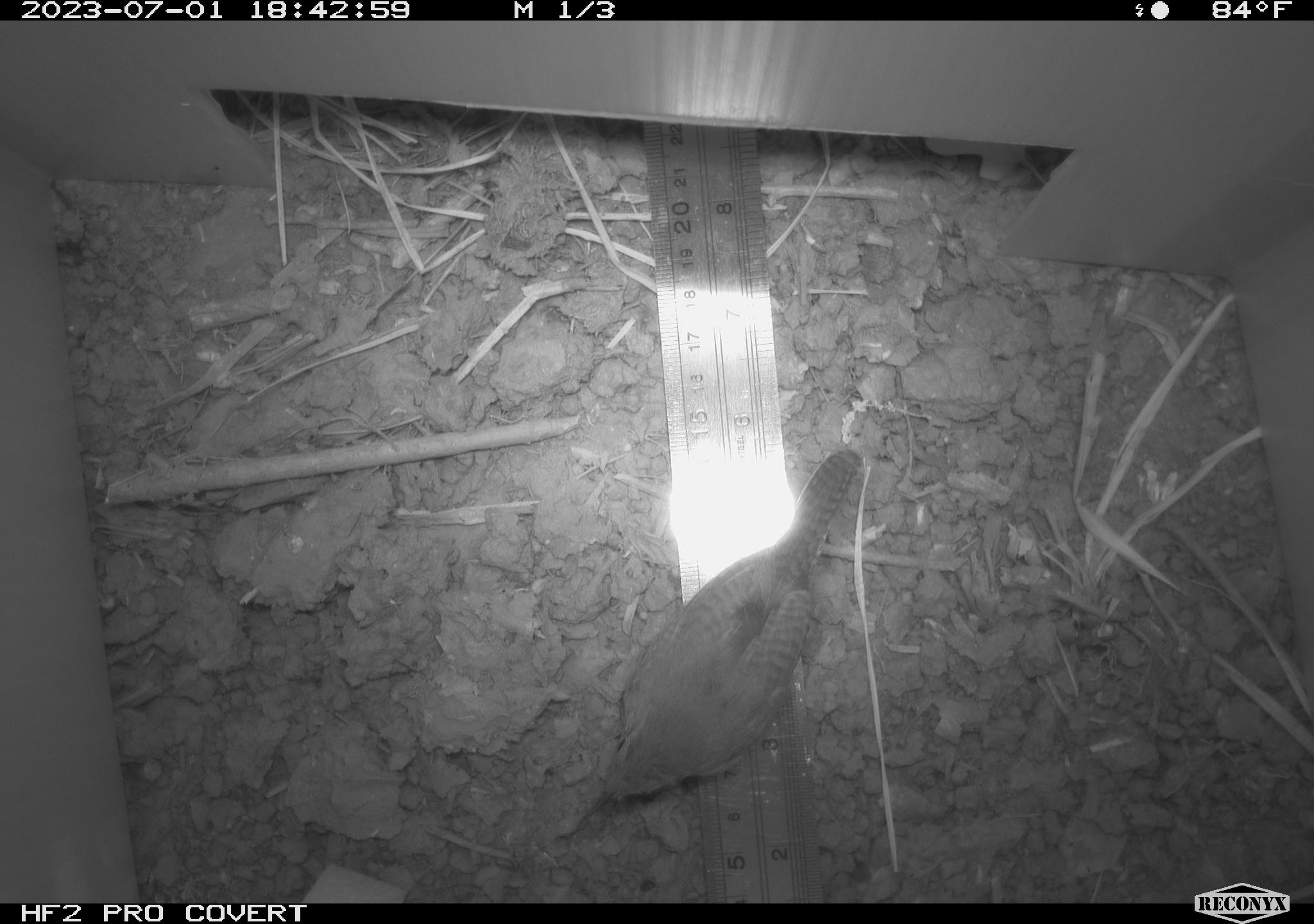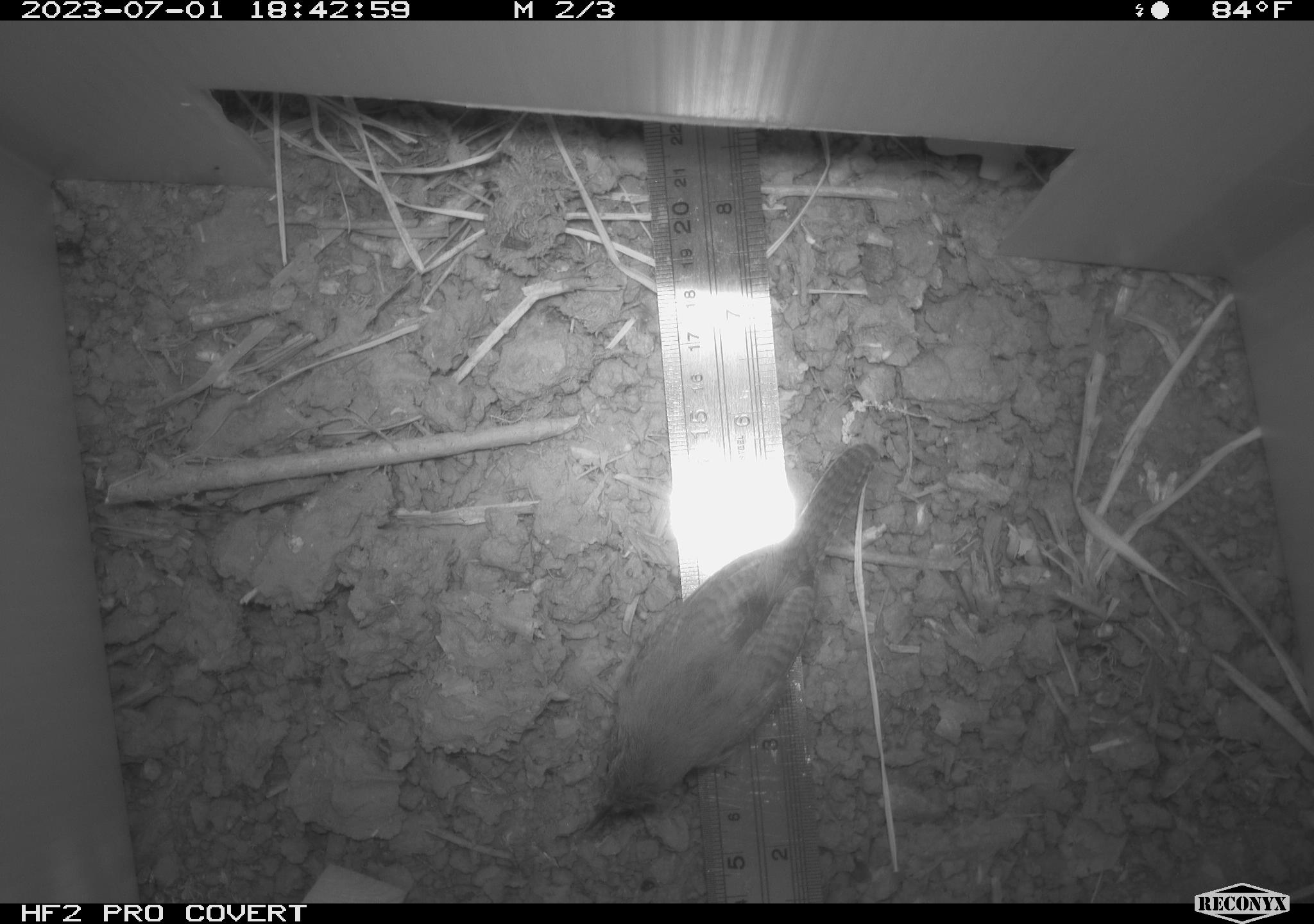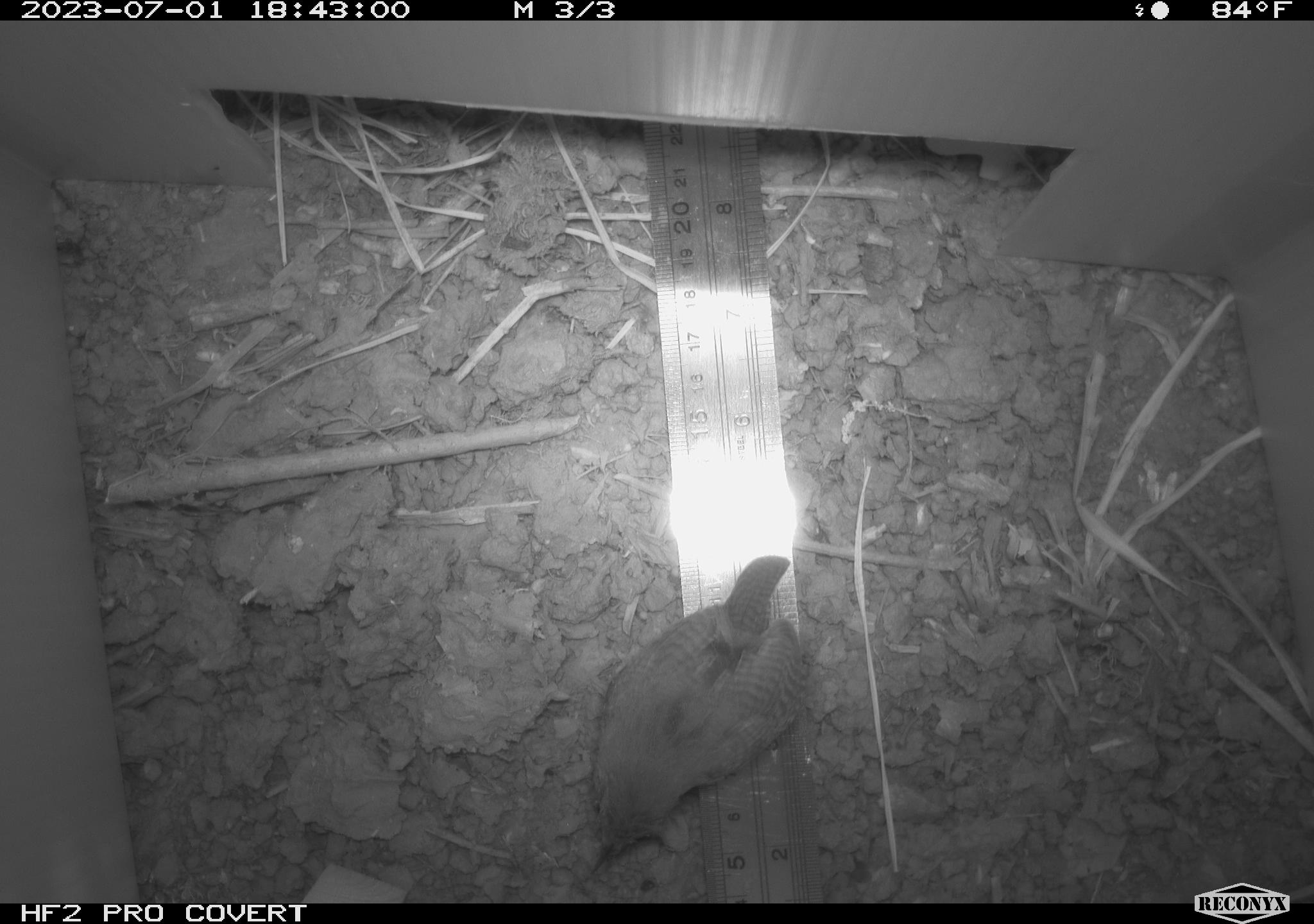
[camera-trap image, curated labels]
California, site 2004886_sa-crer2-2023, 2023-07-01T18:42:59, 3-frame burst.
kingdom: Animalia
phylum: Chordata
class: Aves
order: Passeriformes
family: Troglodytidae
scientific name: Troglodytidae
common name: wren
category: troglodytidae family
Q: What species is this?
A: Troglodytidae family (wren) (Troglodytidae).